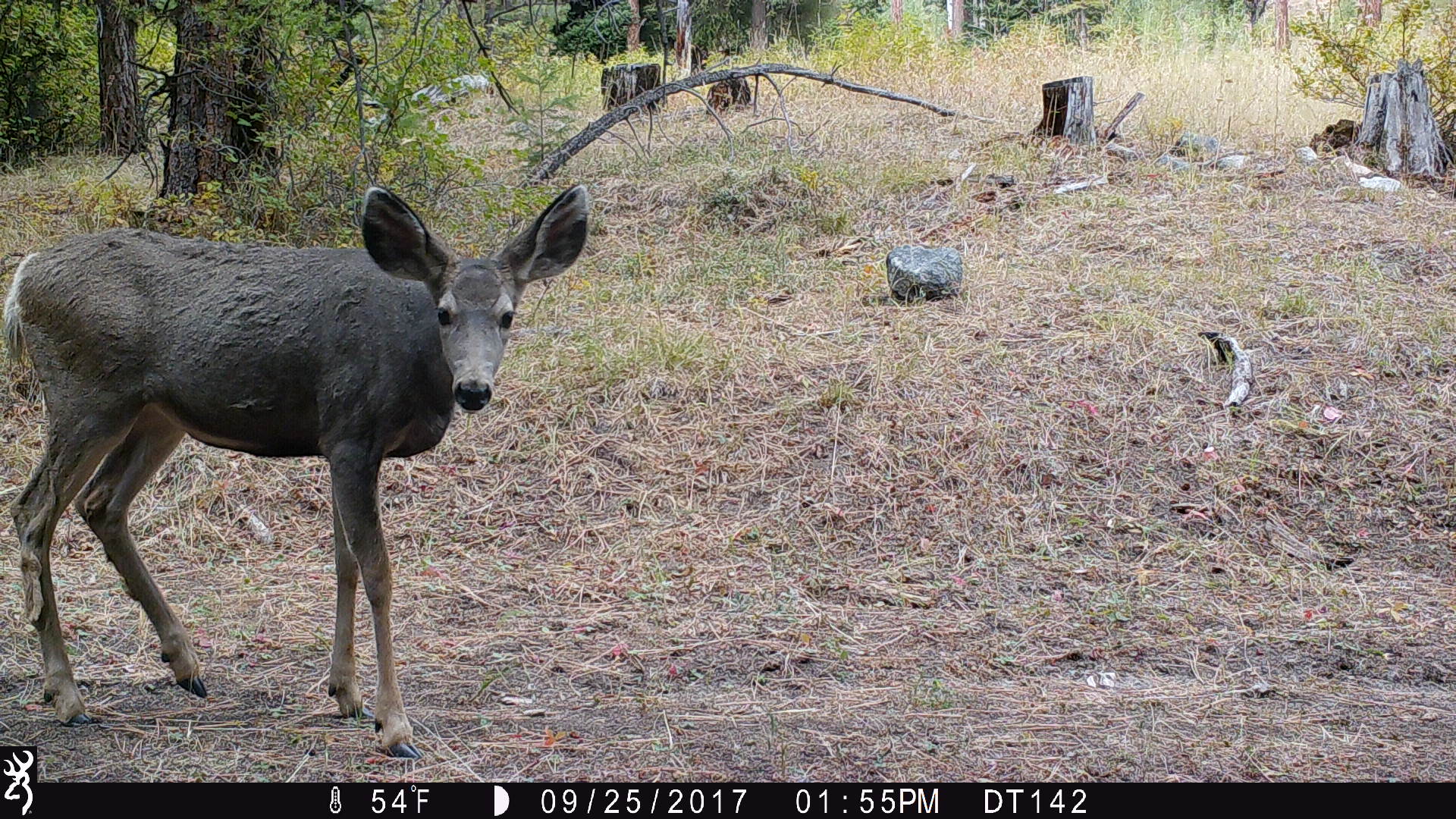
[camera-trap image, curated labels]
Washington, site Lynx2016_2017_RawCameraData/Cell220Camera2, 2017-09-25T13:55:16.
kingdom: Animalia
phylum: Chordata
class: Mammalia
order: Artiodactyla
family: Cervidae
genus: Odocoileus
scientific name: Odocoileus hemionus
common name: mule deer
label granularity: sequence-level